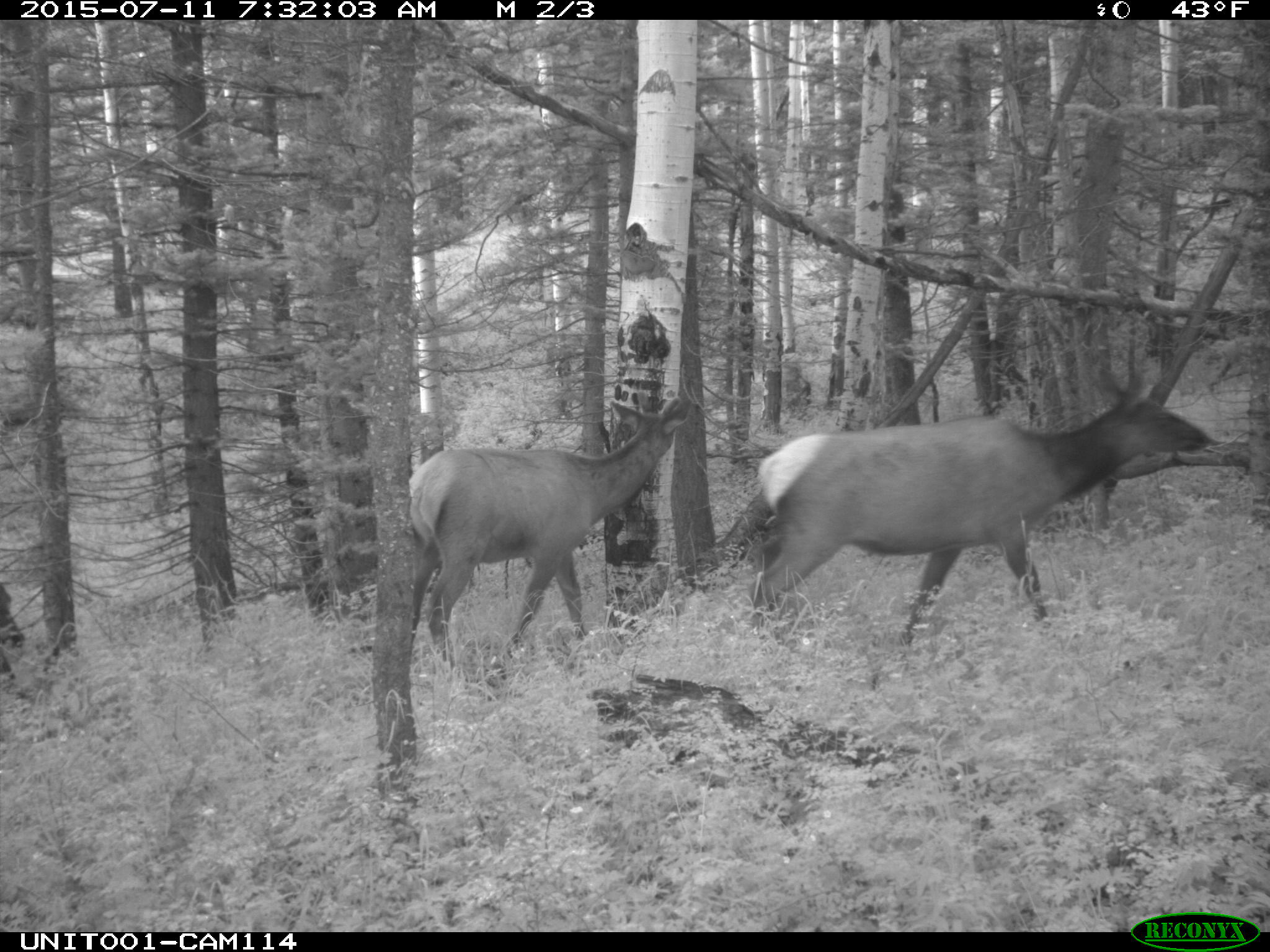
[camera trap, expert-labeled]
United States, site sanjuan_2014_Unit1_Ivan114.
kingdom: Animalia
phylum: Chordata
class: Mammalia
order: Artiodactyla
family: Cervidae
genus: Cervus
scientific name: Cervus elaphus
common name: red deer